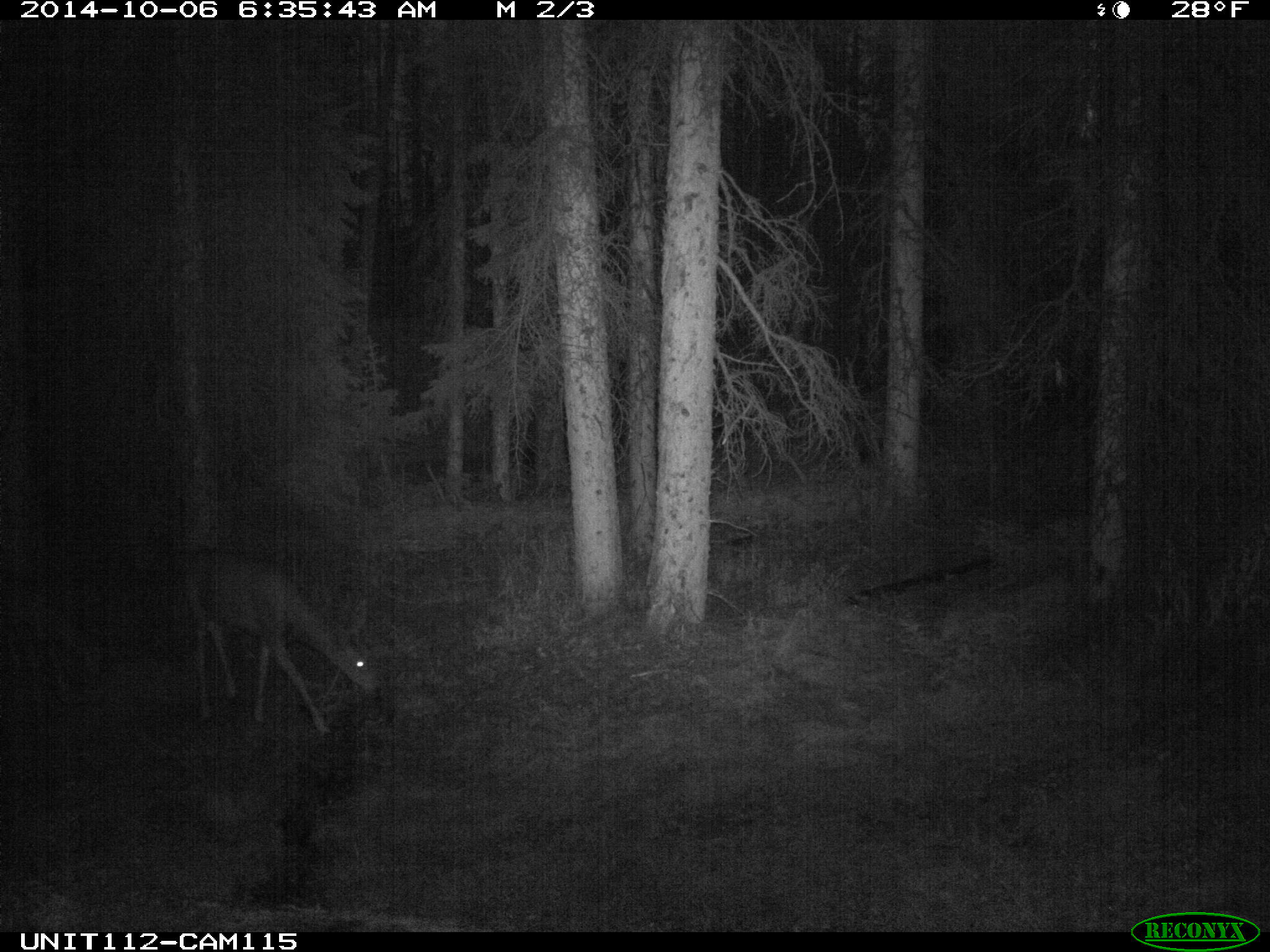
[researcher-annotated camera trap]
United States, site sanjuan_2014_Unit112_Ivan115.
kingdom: Animalia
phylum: Chordata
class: Mammalia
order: Artiodactyla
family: Cervidae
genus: Odocoileus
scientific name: Odocoileus hemionus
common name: mule deer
Odocoileus hemionus (mule deer).